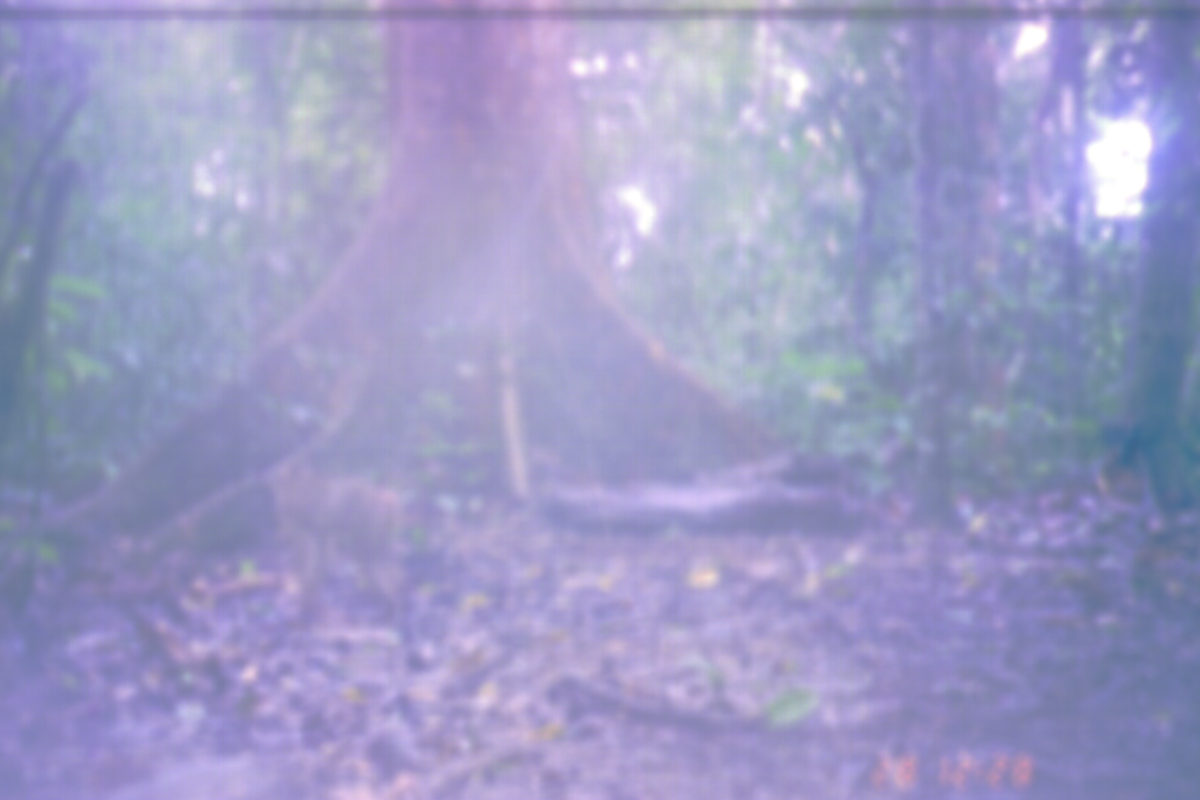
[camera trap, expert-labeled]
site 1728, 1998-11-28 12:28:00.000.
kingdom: Animalia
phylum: Chordata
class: Mammalia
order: Primates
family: Cercopithecidae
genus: Macaca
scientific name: Macaca nemestrina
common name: southern pig-tailed macaque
Macaca nemestrina (southern pig-tailed macaque), count 1.